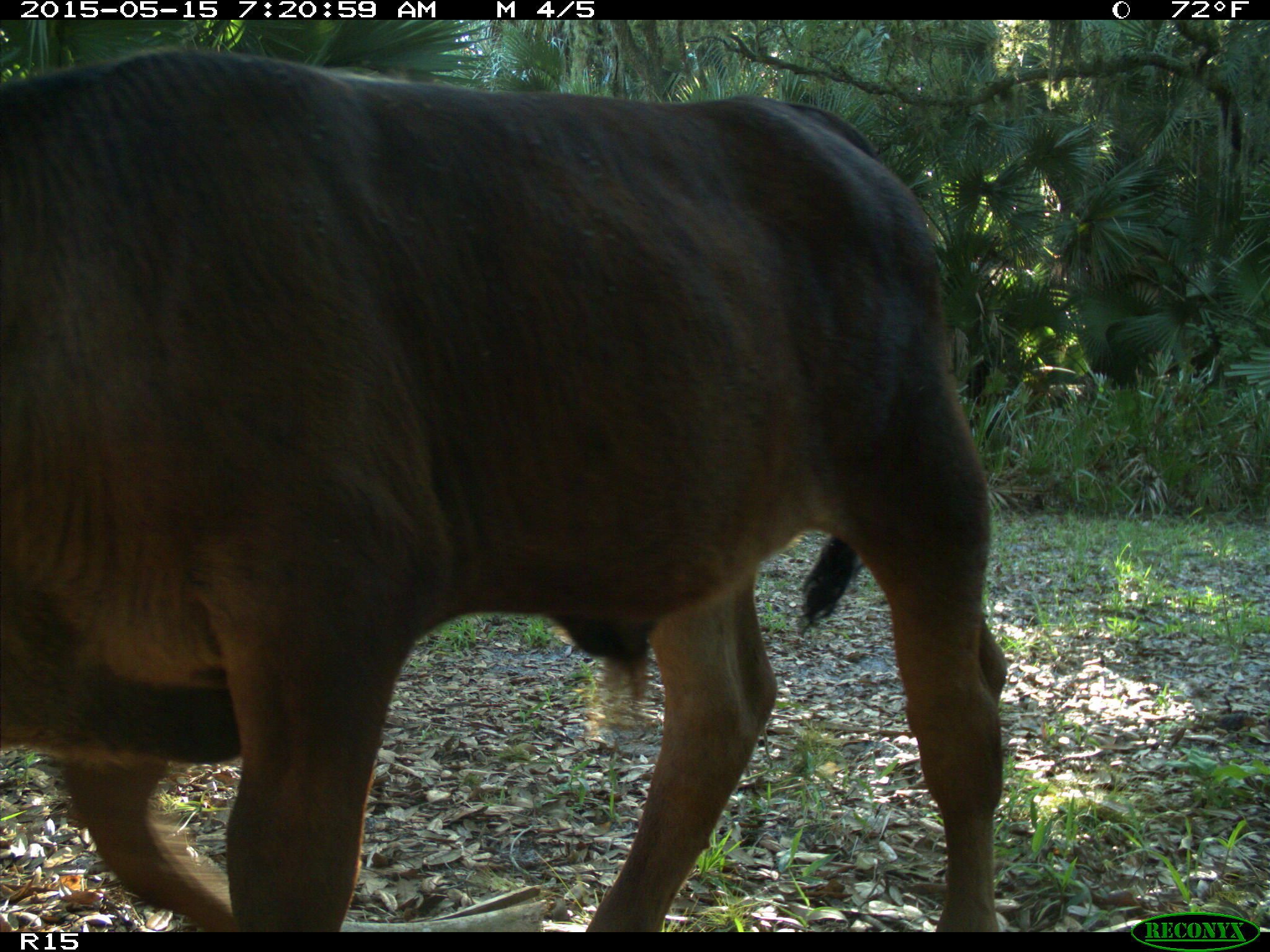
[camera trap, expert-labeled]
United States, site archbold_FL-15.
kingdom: Animalia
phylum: Chordata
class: Mammalia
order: Artiodactyla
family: Bovidae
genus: Bos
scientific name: Bos taurus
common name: domestic cow